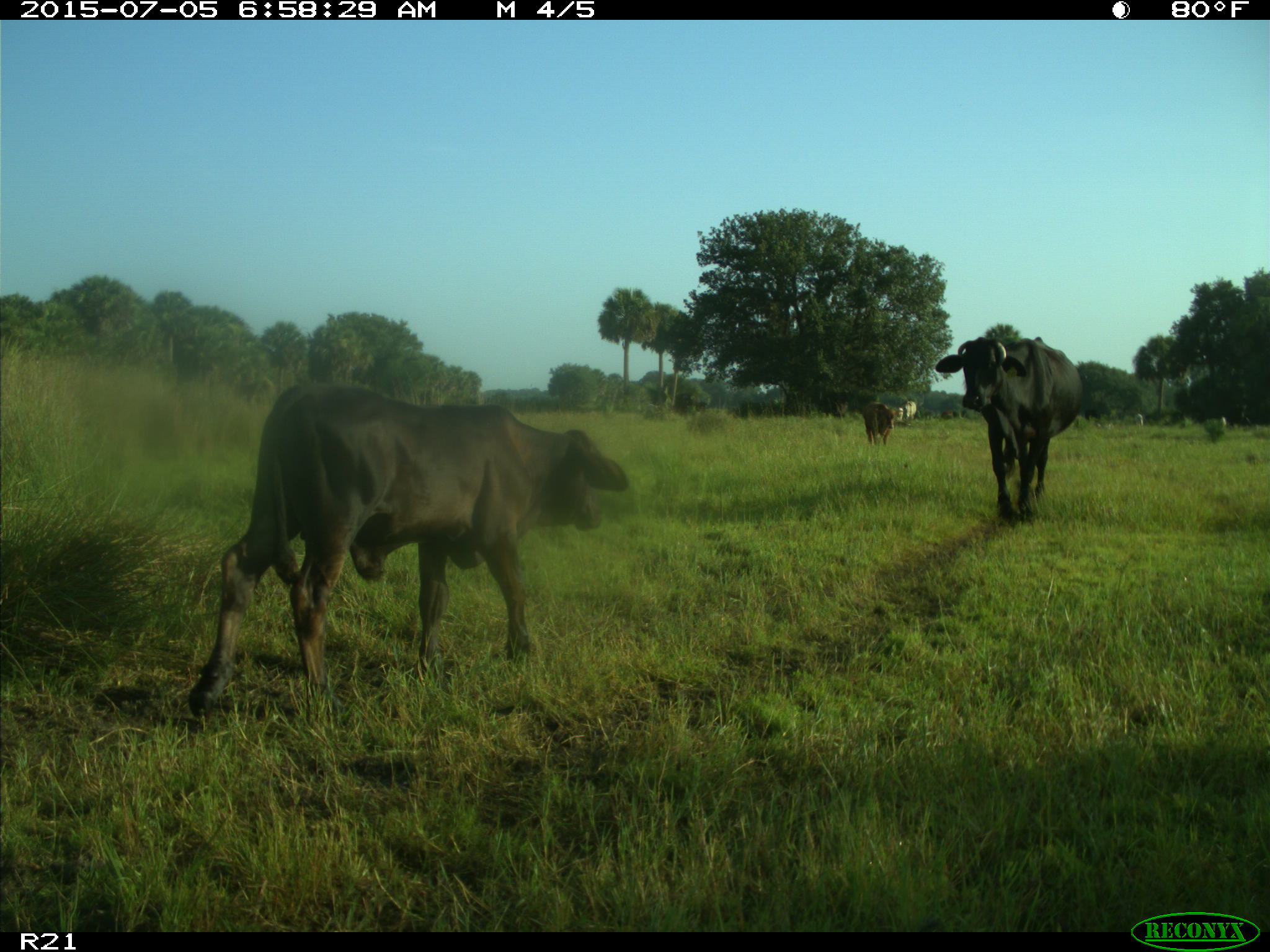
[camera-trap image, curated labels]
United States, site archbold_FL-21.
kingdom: Animalia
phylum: Chordata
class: Mammalia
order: Artiodactyla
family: Bovidae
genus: Bos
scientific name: Bos taurus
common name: domestic cow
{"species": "Bos taurus (domestic cow)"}